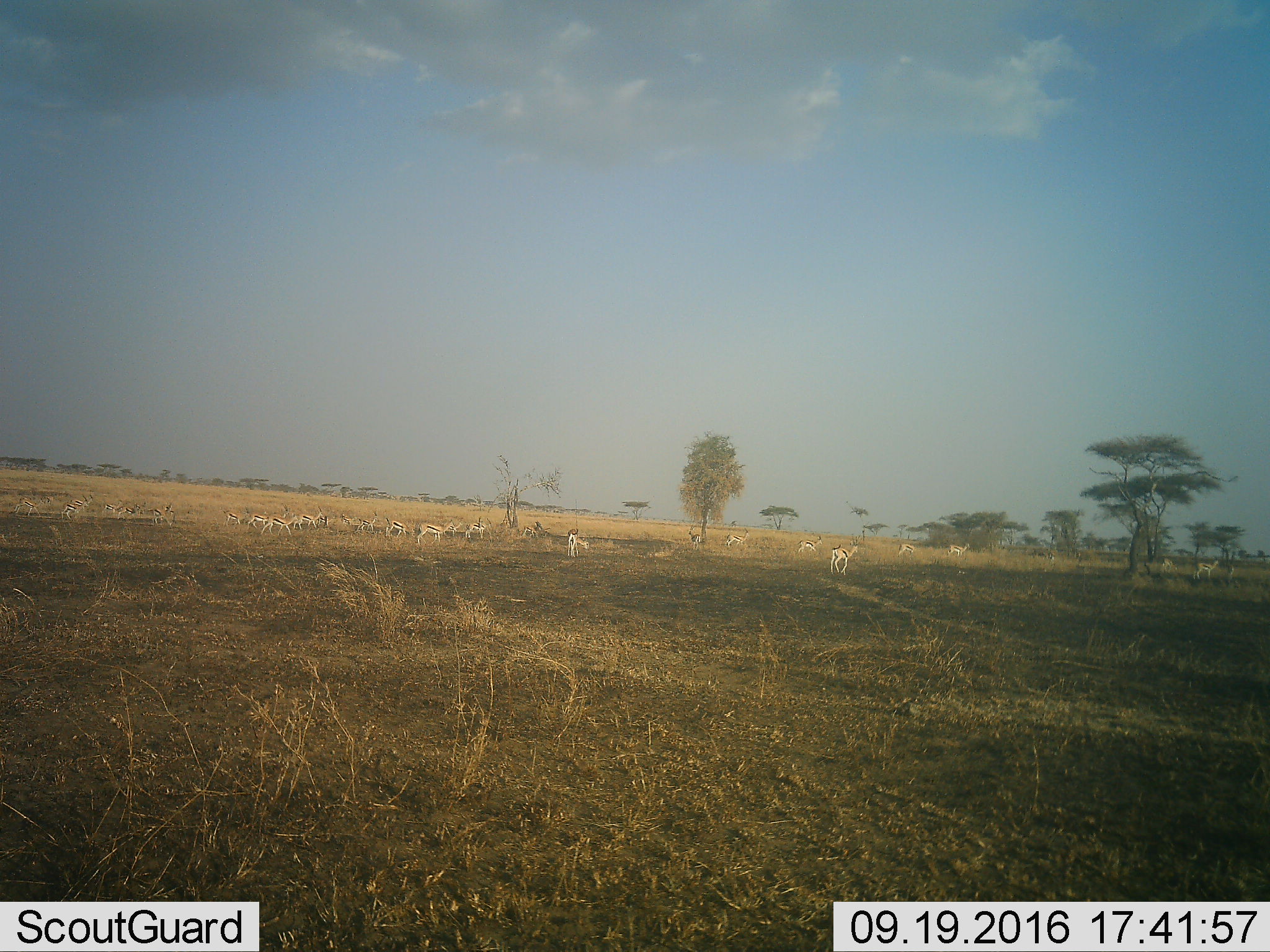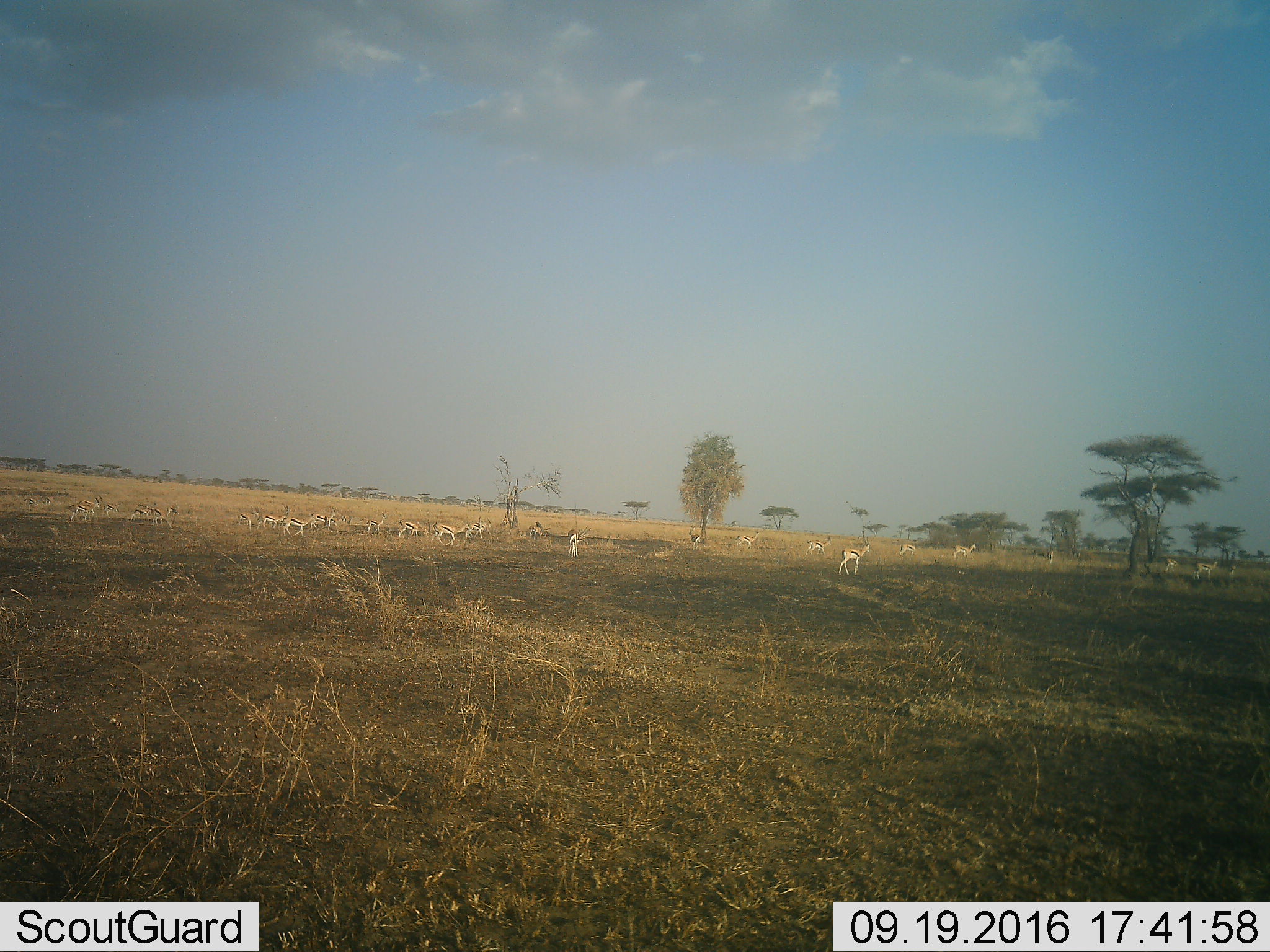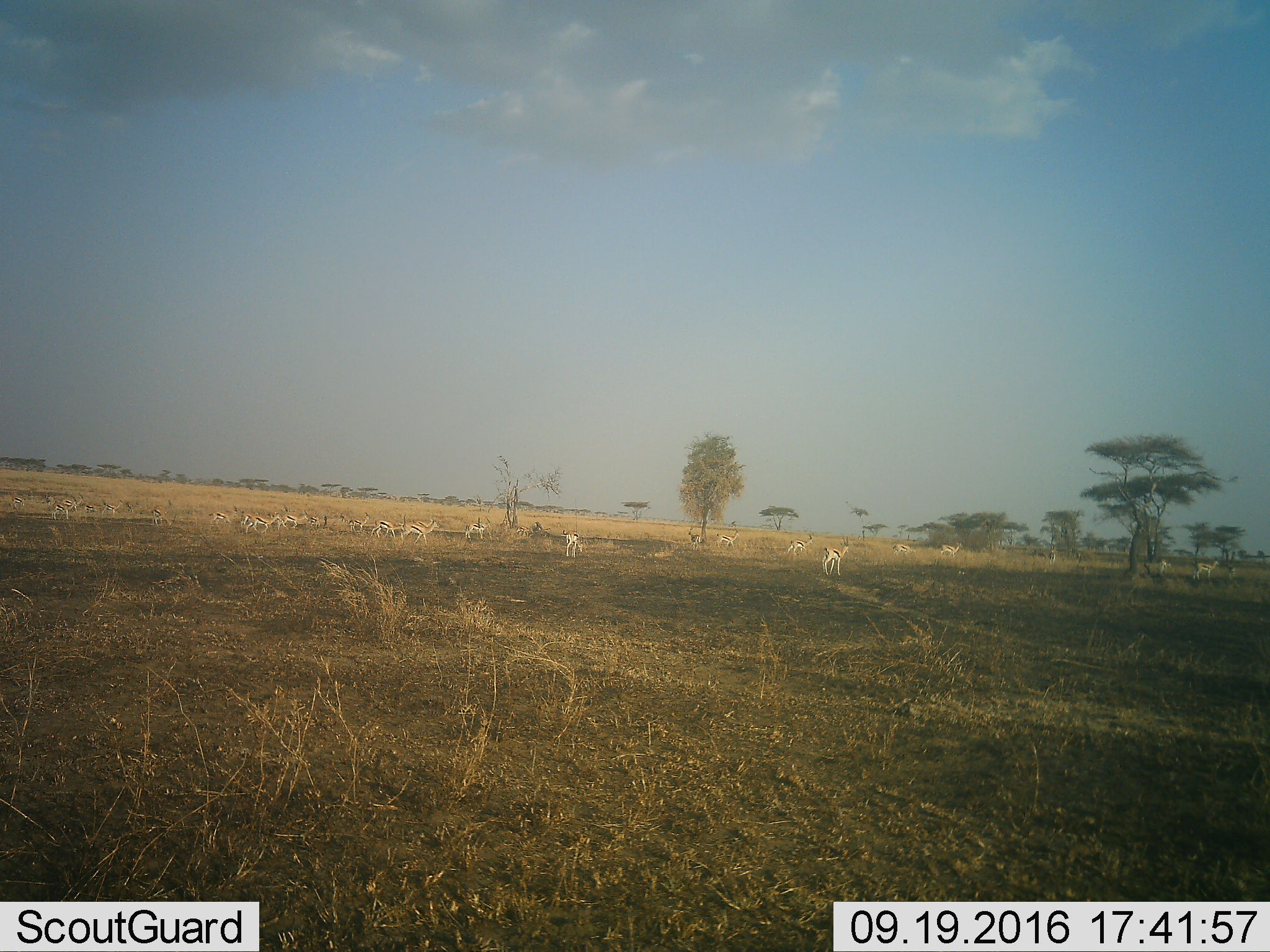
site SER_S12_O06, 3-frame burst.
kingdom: Animalia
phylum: Chordata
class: Mammalia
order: Artiodactyla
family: Bovidae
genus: Eudorcas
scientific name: Eudorcas thomsonii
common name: thomson's gazelle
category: gazellethomsons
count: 11-50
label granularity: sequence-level